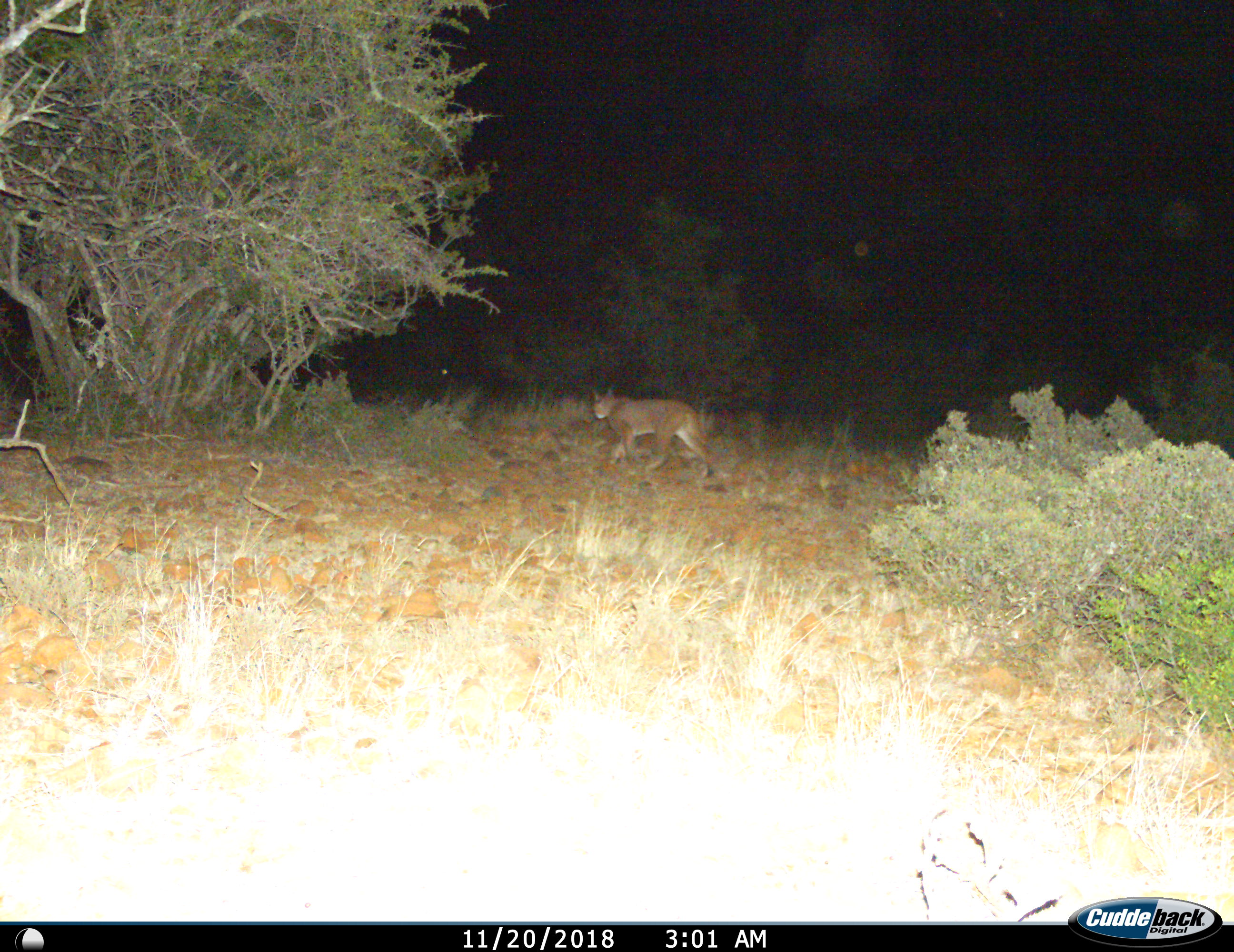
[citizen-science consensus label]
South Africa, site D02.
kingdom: Animalia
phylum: Chordata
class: Mammalia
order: Carnivora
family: Felidae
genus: Caracal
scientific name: Caracal caracal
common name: caracal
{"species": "caracal (Caracal caracal)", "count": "1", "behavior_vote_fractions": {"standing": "10%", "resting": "0%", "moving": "90%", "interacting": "0%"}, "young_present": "0%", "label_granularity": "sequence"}